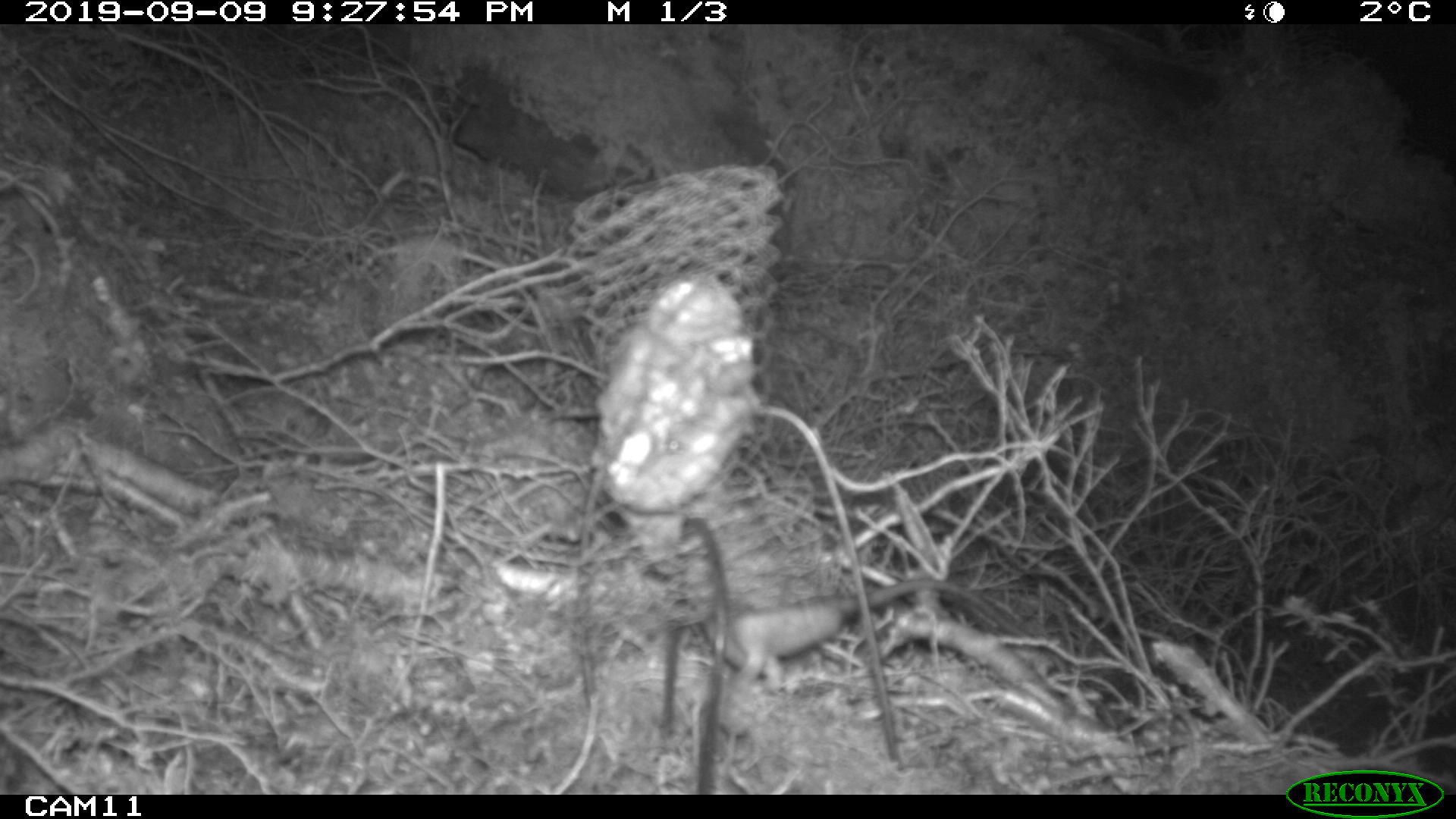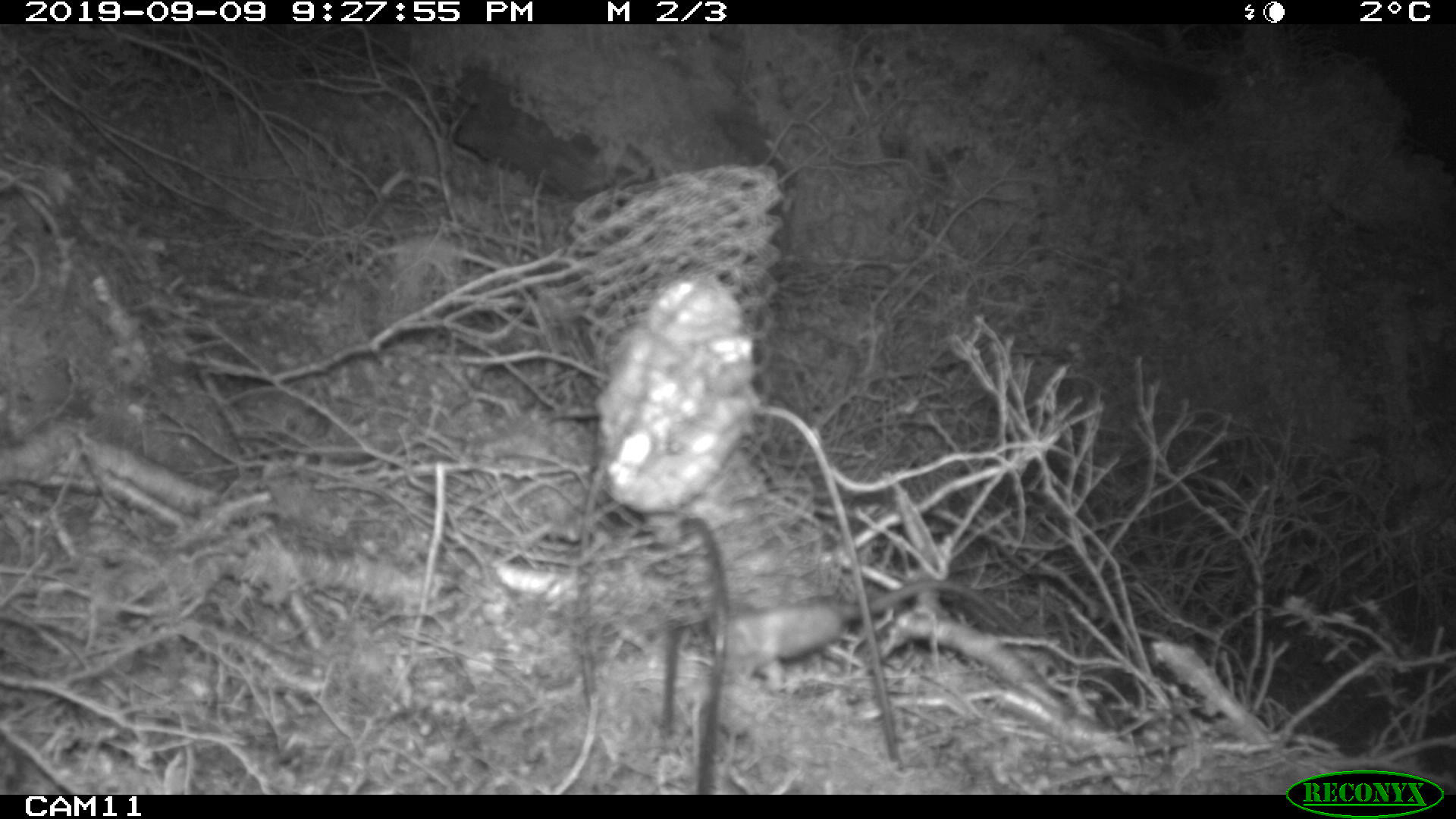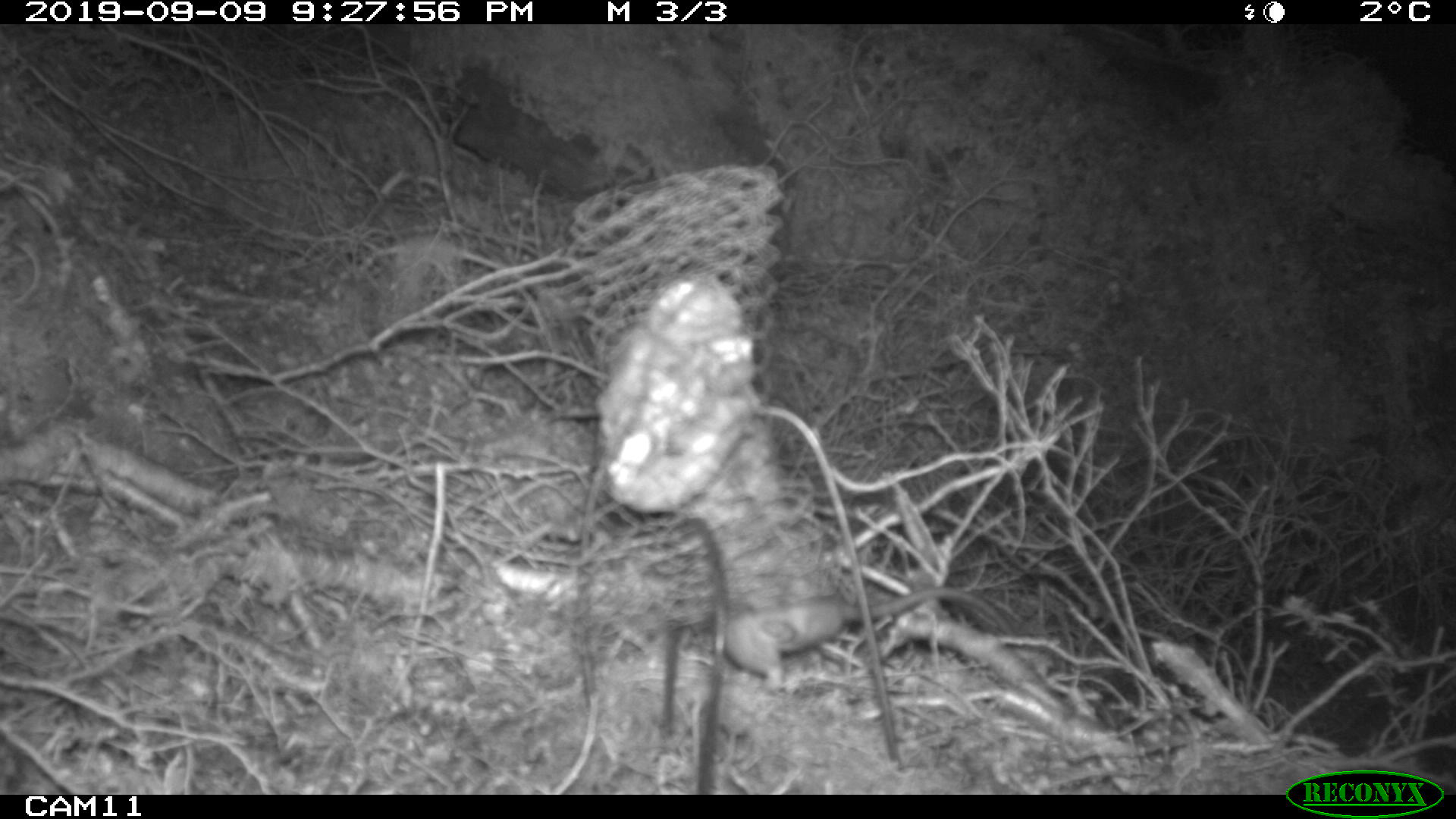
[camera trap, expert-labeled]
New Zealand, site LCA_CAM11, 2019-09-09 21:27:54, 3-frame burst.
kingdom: Animalia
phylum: Chordata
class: Mammalia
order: Rodentia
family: Muridae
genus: Rattus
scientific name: Rattus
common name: rat